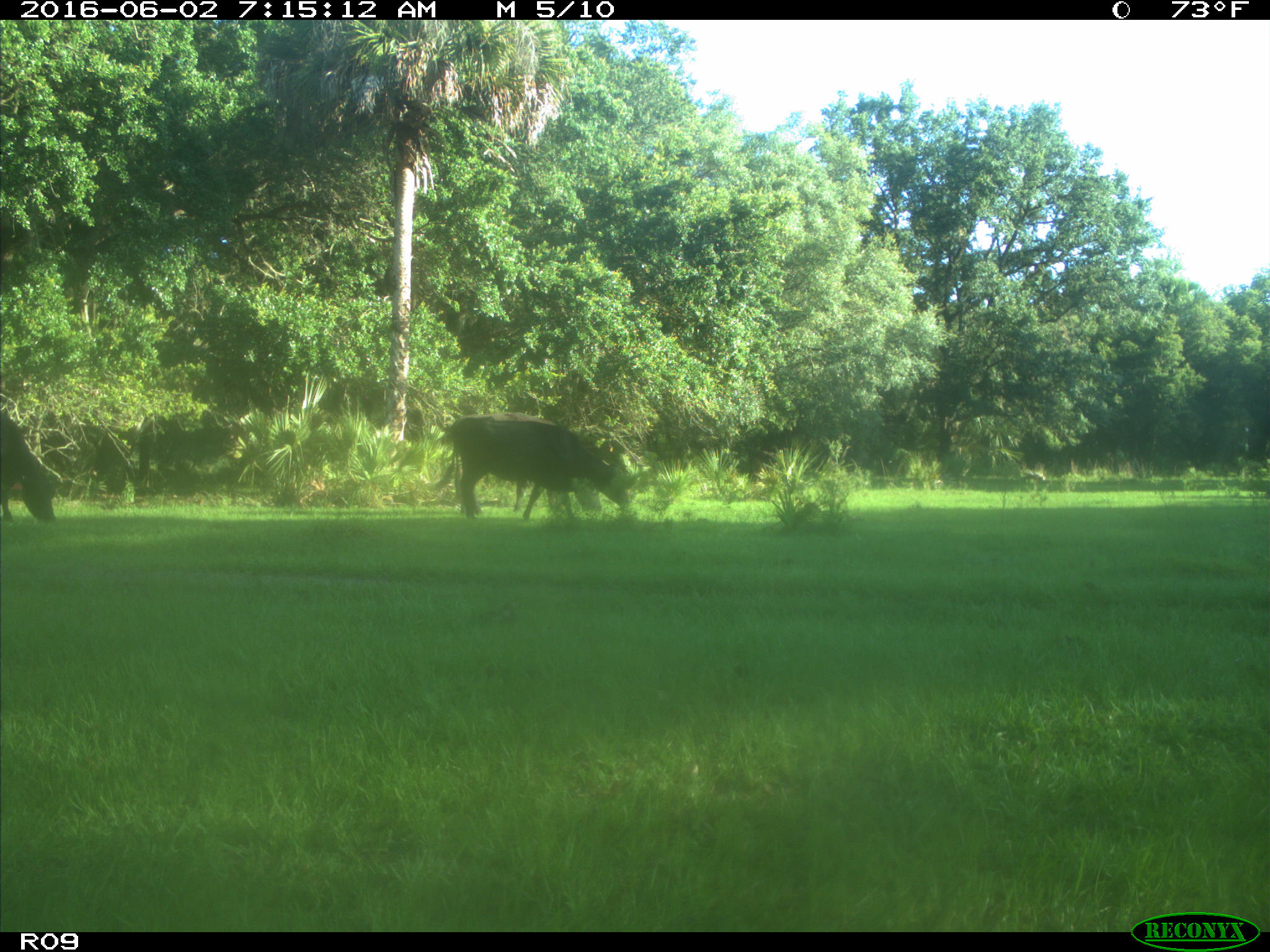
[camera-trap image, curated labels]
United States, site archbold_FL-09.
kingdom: Animalia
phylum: Chordata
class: Mammalia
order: Artiodactyla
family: Bovidae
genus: Bos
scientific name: Bos taurus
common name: domestic cow